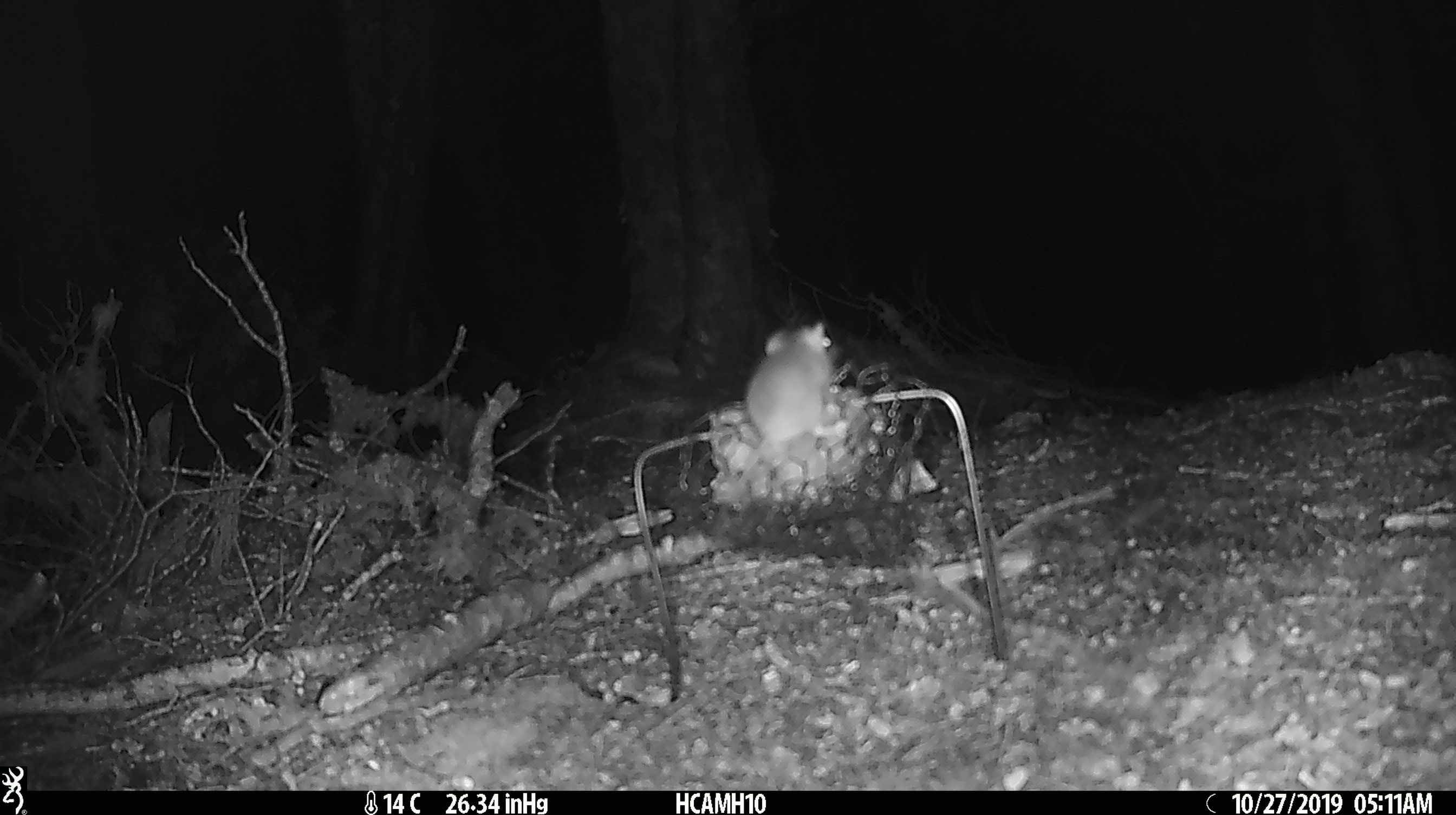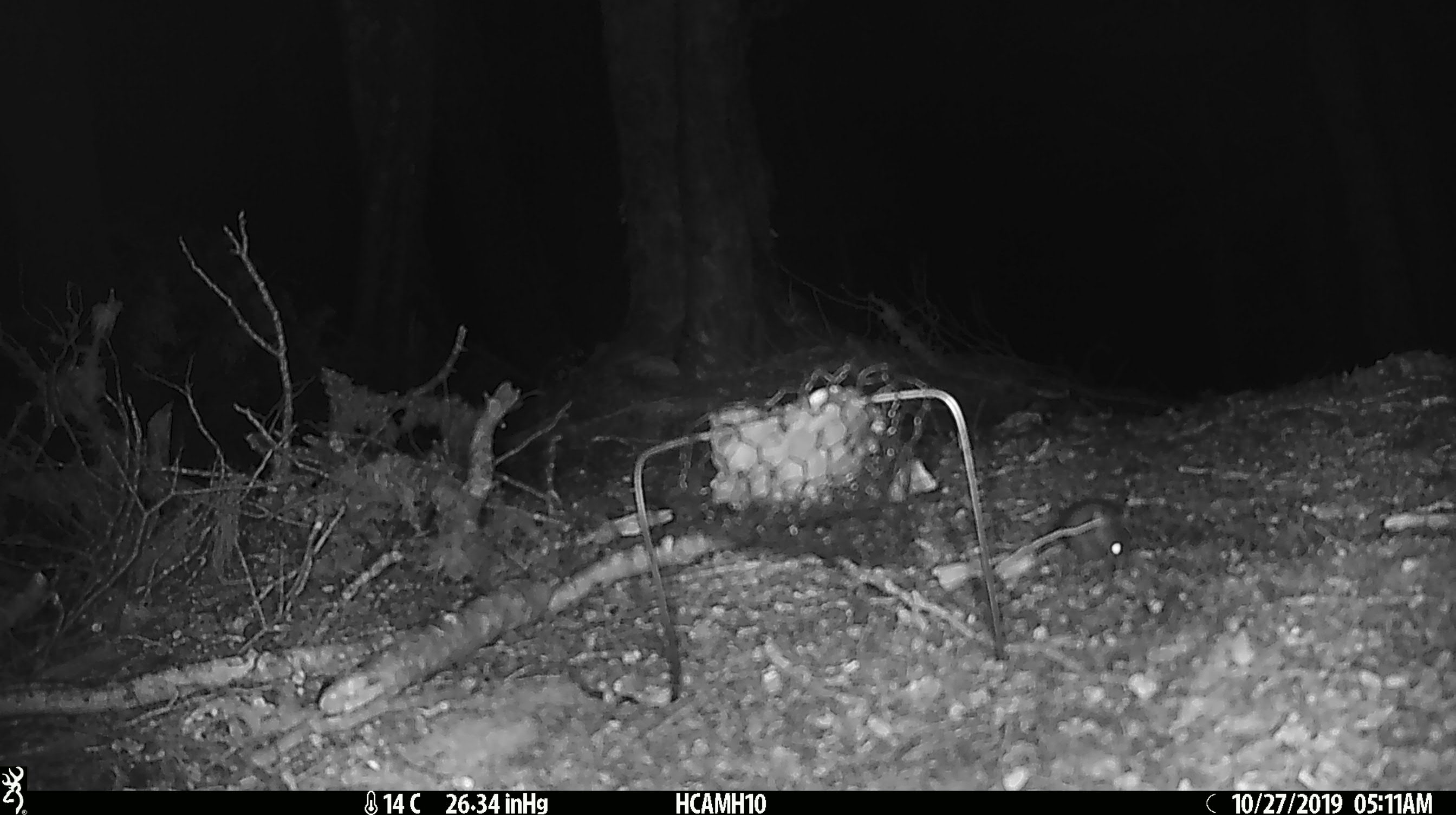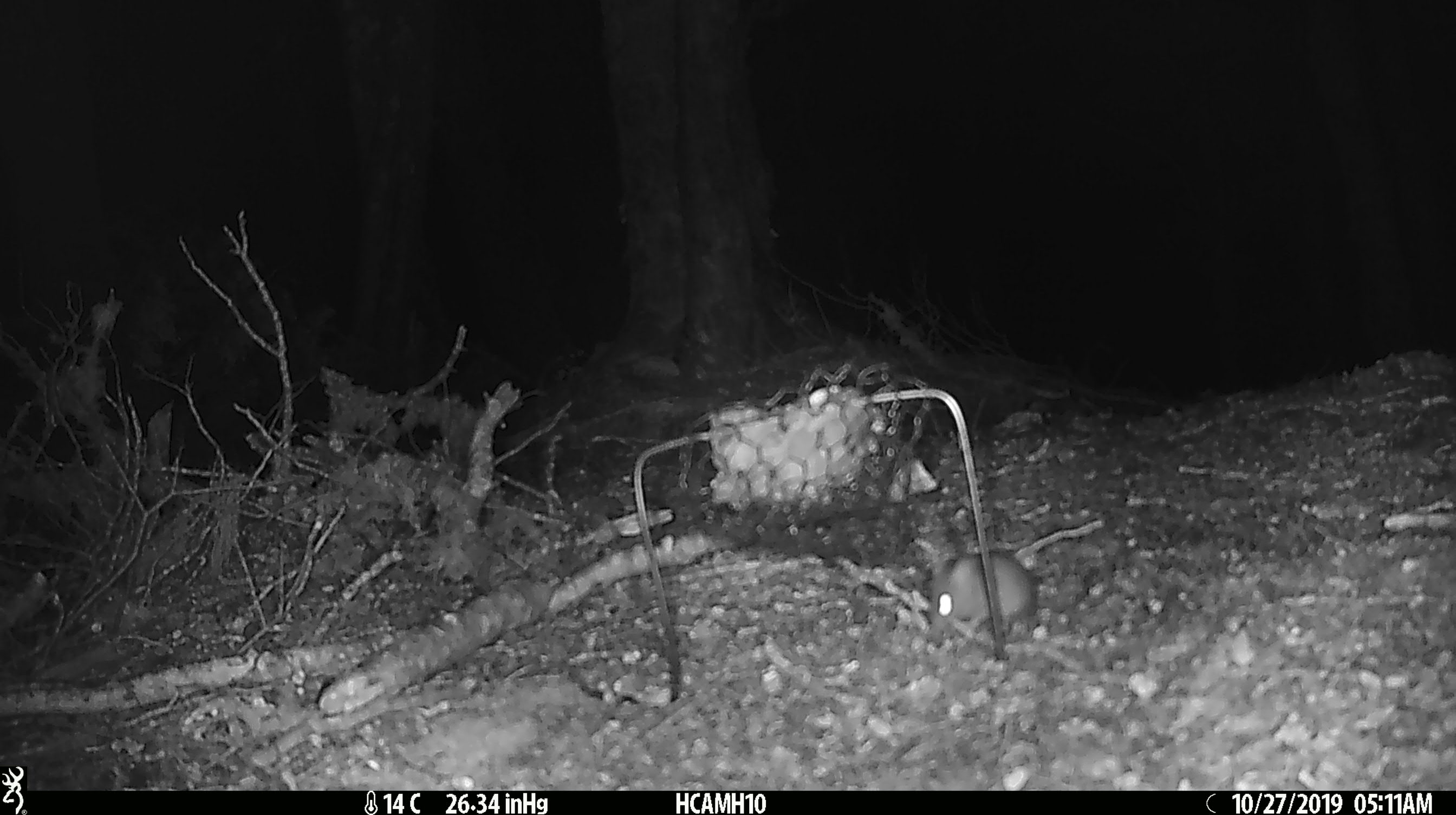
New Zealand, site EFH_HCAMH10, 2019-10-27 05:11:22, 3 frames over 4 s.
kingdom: Animalia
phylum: Chordata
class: Mammalia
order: Rodentia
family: Muridae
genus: Mus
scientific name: Mus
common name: mouse